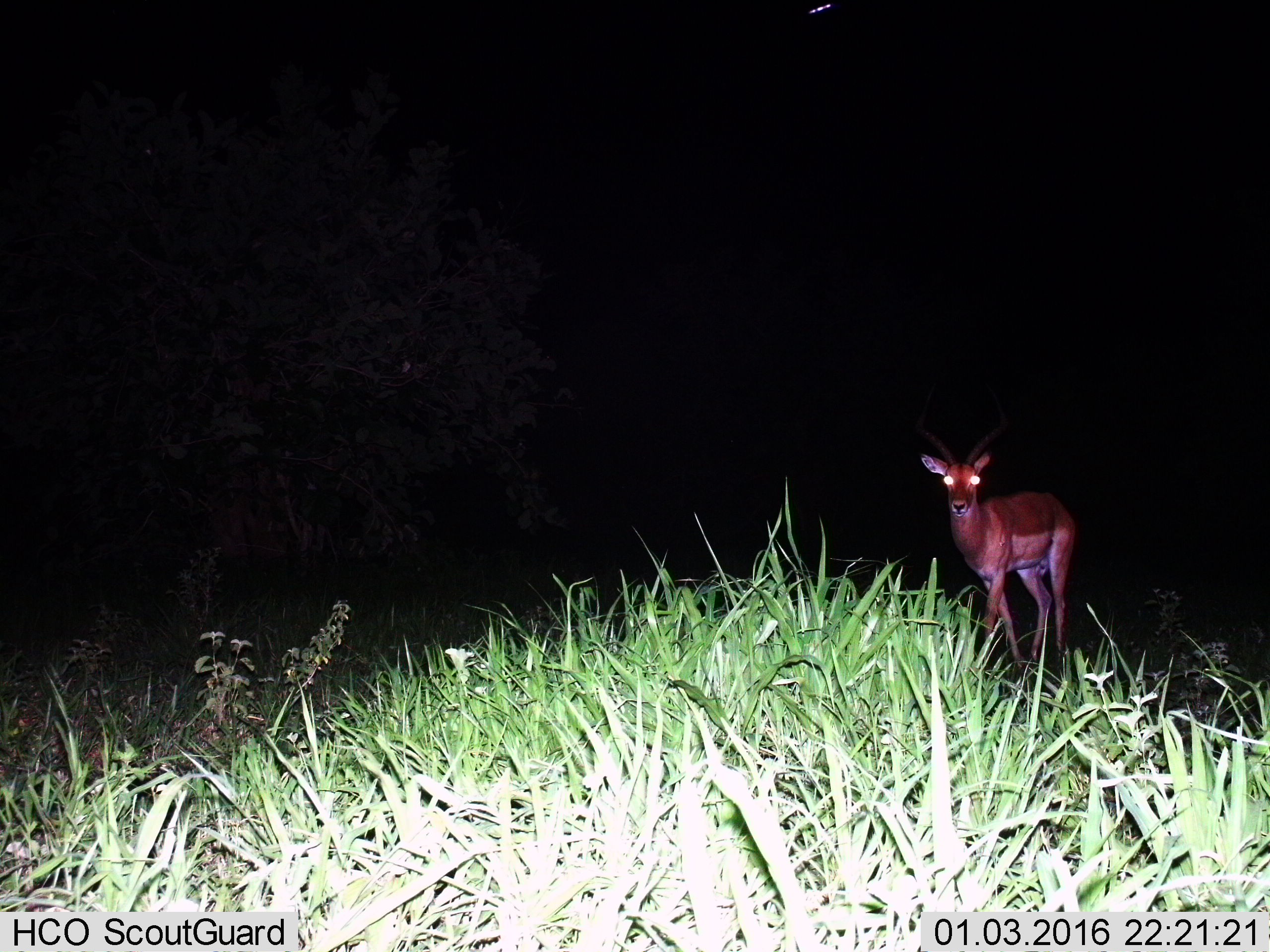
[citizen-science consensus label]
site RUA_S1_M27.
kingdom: Animalia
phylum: Chordata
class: Mammalia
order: Artiodactyla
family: Bovidae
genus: Aepyceros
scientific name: Aepyceros melampus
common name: impala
Impala (Aepyceros melampus), count 1. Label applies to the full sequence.